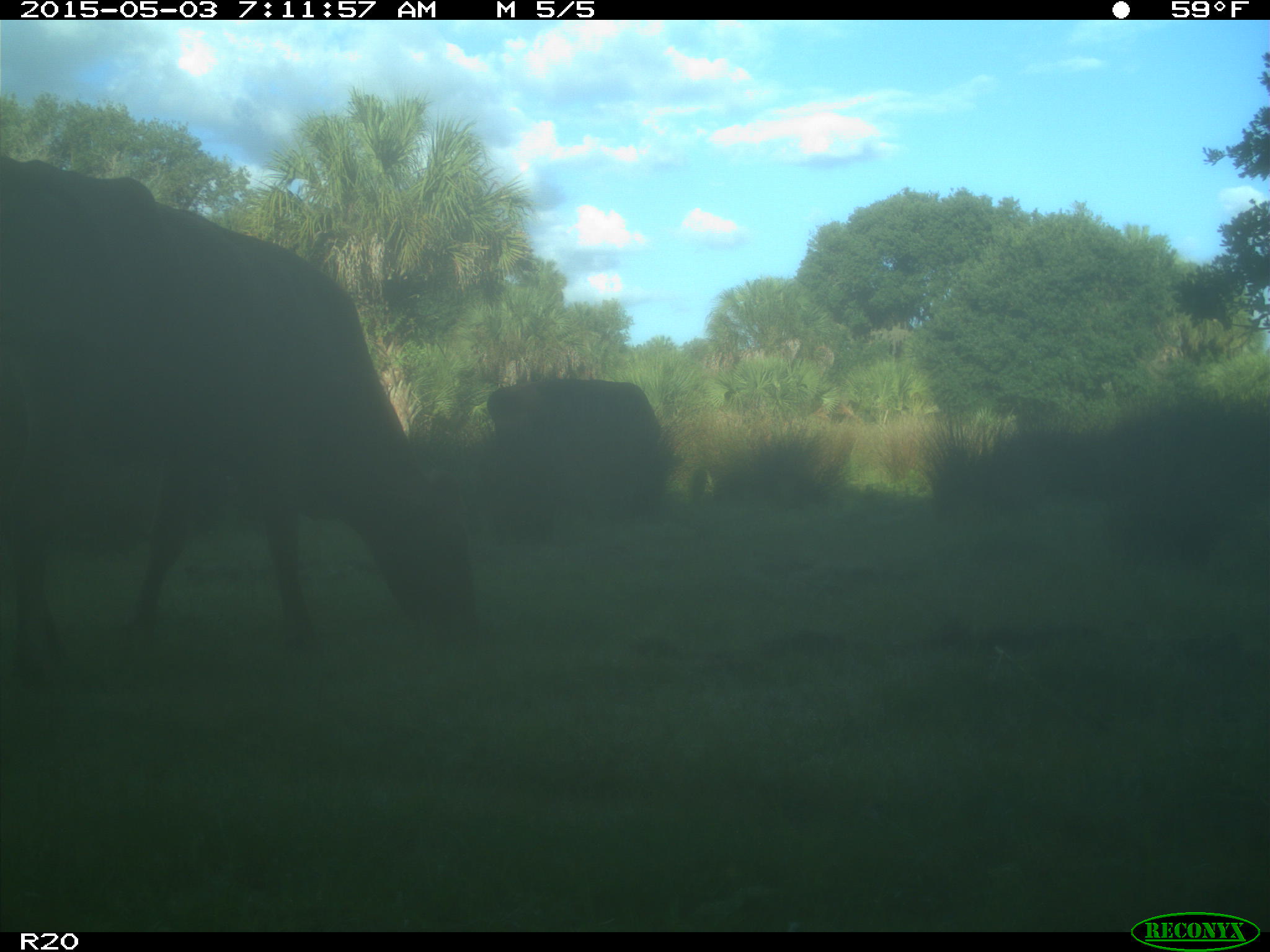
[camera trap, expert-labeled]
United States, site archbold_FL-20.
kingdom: Animalia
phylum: Chordata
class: Mammalia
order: Artiodactyla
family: Bovidae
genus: Bos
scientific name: Bos taurus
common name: domestic cow